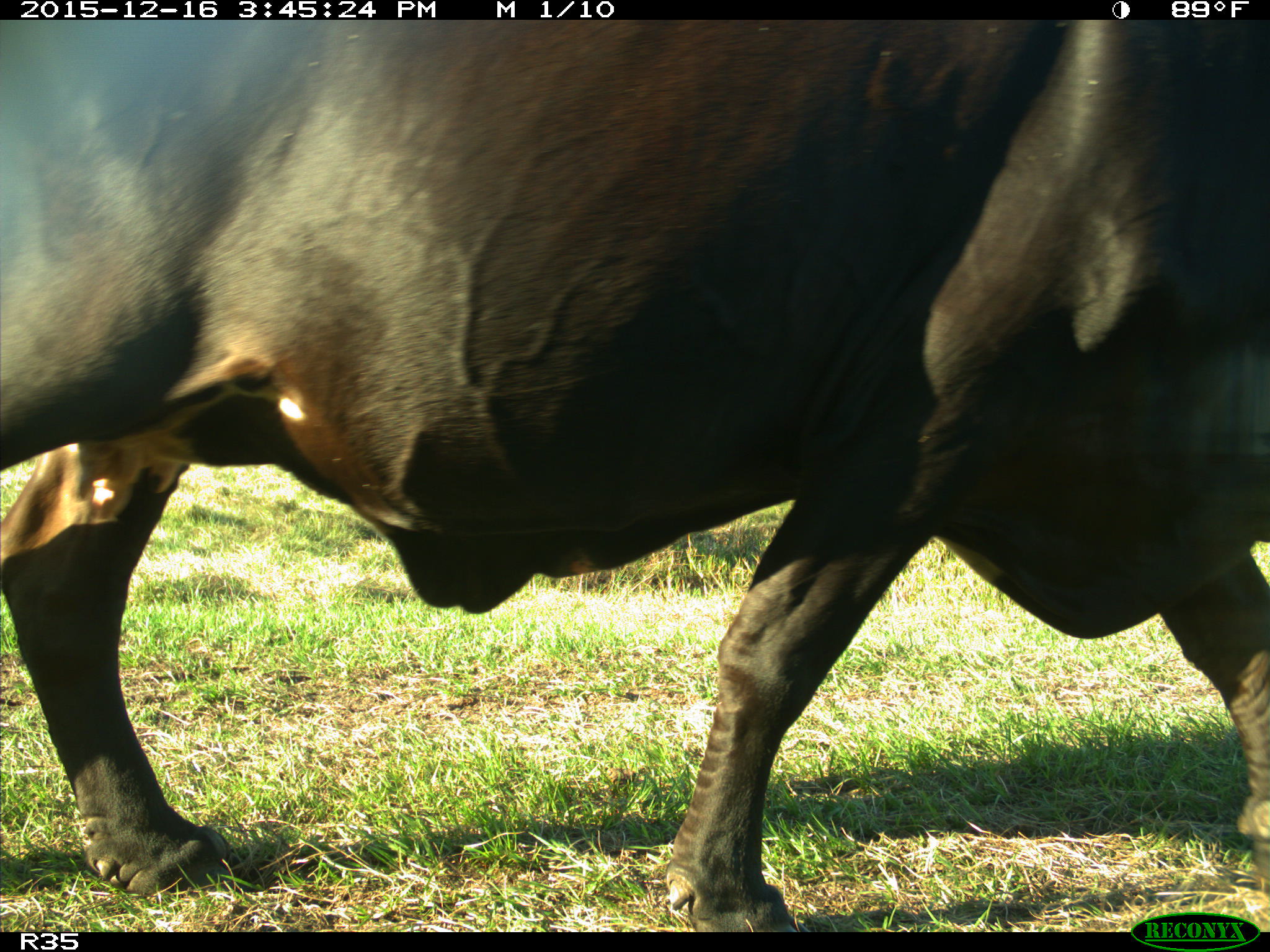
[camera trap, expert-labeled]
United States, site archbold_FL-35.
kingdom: Animalia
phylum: Chordata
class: Mammalia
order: Artiodactyla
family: Bovidae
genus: Bos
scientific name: Bos taurus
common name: domestic cow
Bos taurus (domestic cow).